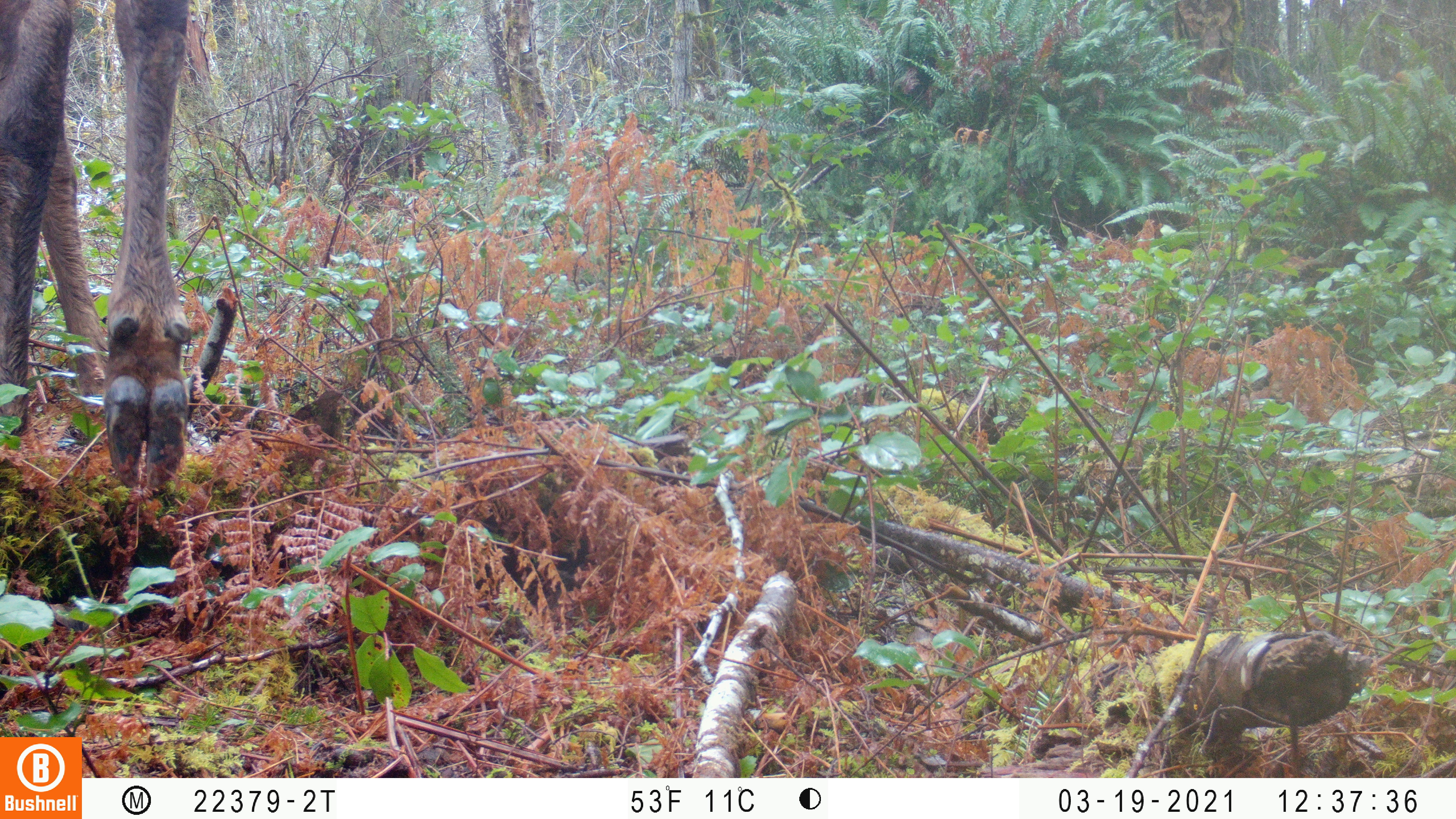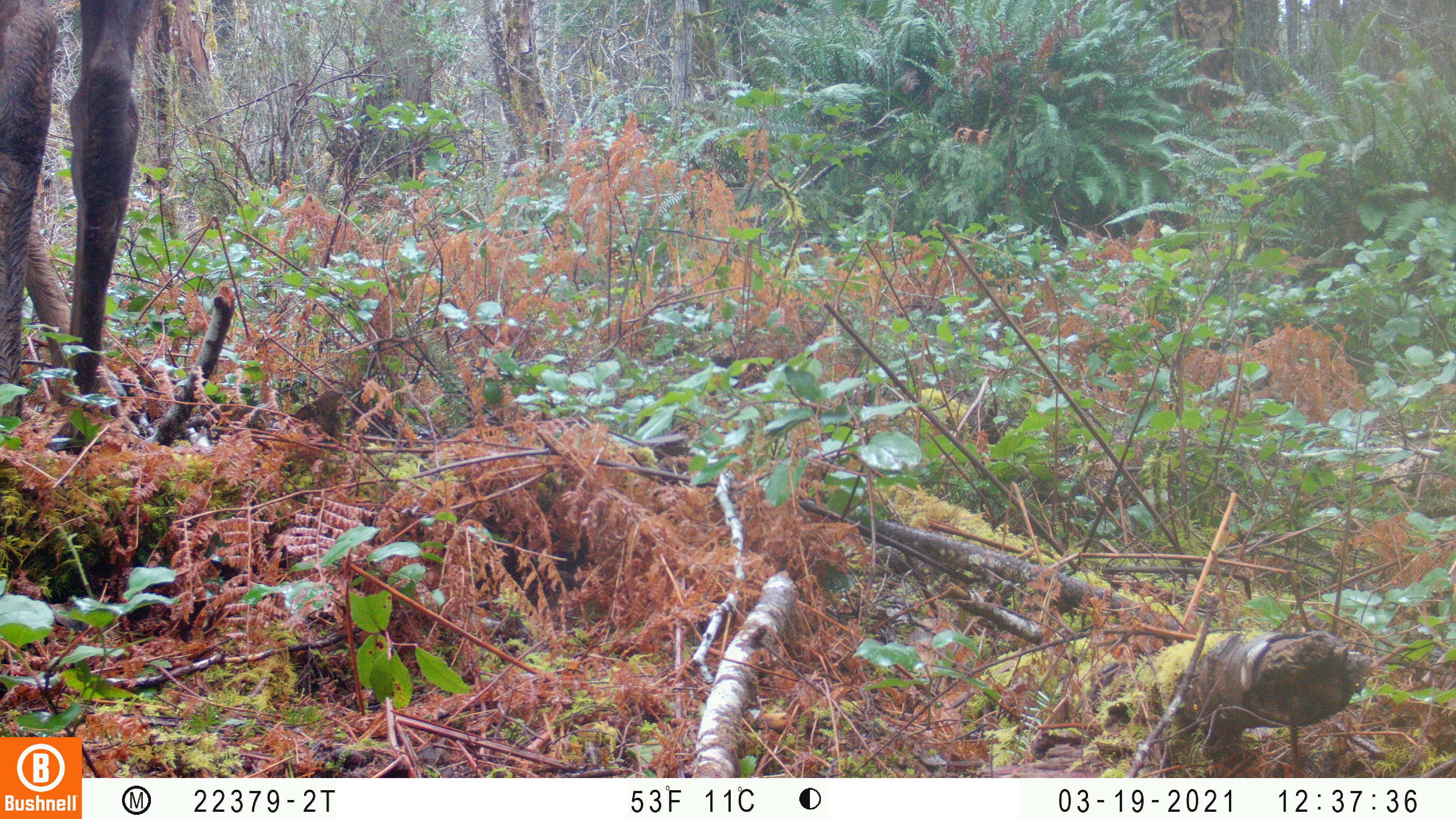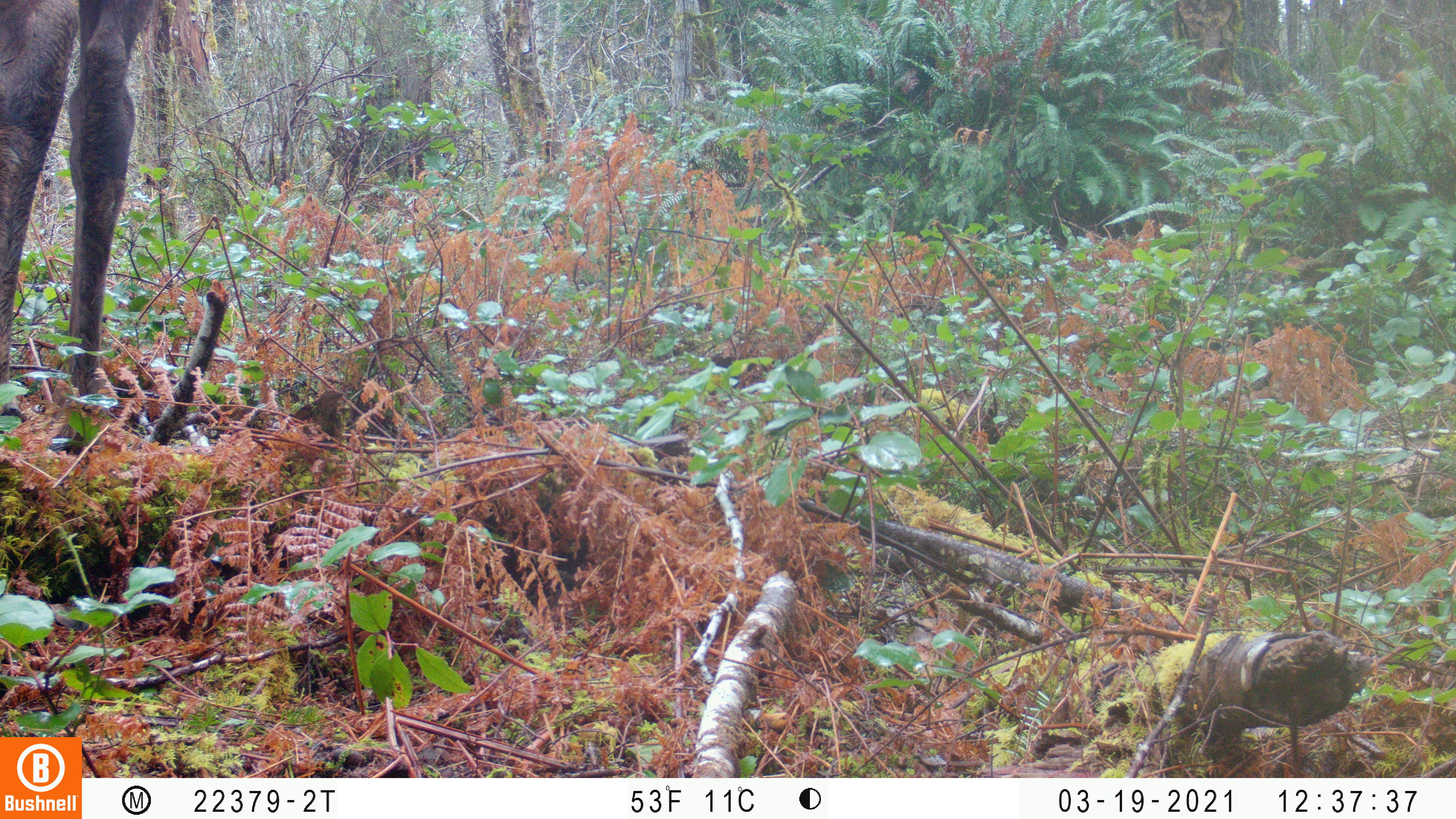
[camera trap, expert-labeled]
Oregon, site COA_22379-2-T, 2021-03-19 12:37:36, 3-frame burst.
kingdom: Animalia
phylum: Chordata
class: Mammalia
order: Artiodactyla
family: Cervidae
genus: Cervus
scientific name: Cervus canadensis roosevelti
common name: roosevelt elk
Roosevelt elk (Cervus canadensis roosevelti).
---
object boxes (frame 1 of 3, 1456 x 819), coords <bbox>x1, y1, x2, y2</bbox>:
roosevelt elk: <bbox>0, 0, 236, 543</bbox>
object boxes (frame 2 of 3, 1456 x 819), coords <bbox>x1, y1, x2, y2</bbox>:
roosevelt elk: <bbox>0, 0, 183, 494</bbox>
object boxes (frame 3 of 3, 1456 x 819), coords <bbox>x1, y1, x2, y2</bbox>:
roosevelt elk: <bbox>0, 0, 180, 488</bbox>